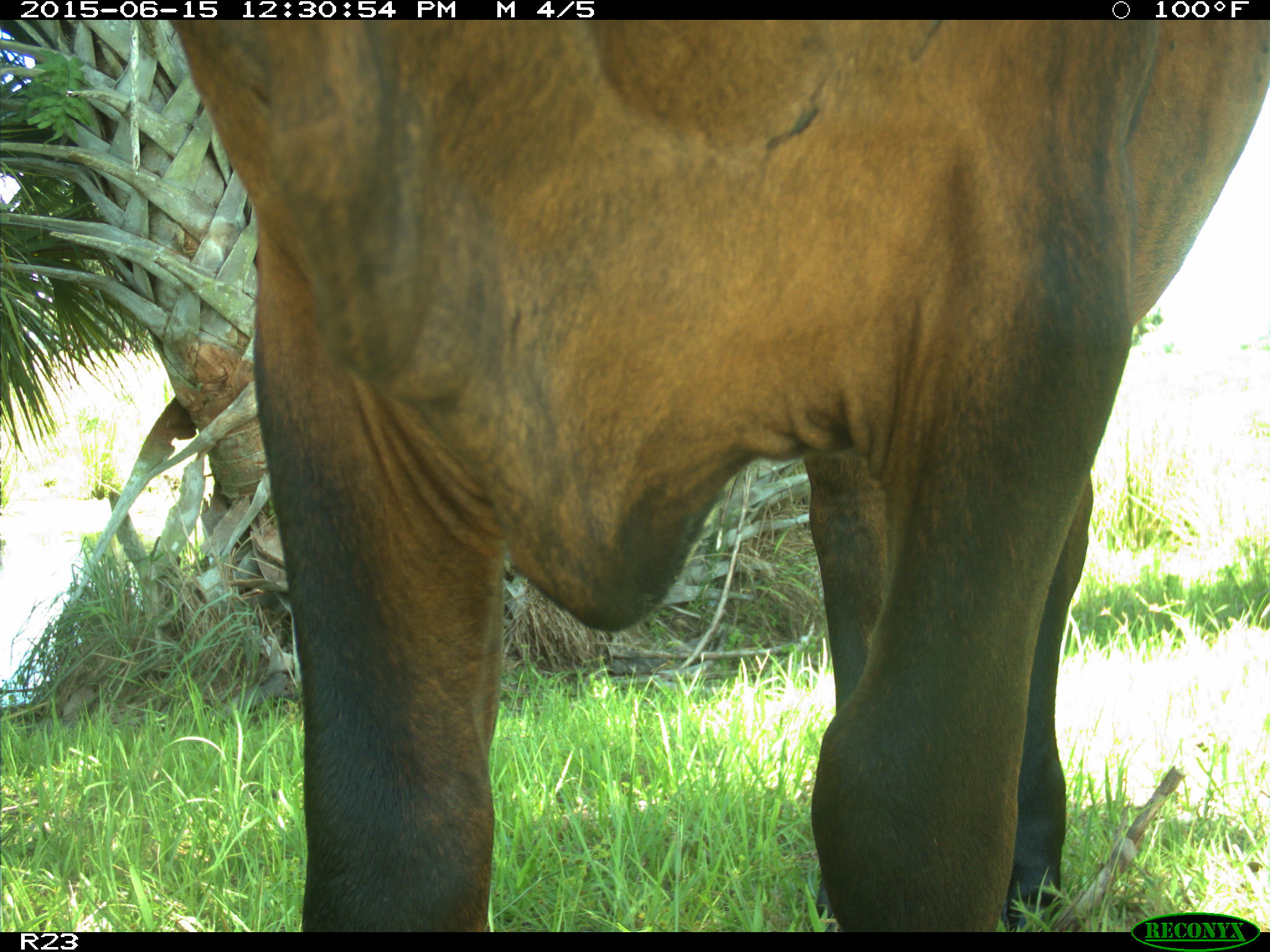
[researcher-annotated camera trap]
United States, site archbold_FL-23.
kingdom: Animalia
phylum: Chordata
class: Mammalia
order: Artiodactyla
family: Bovidae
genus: Bos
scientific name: Bos taurus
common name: domestic cow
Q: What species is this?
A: Bos taurus (domestic cow).